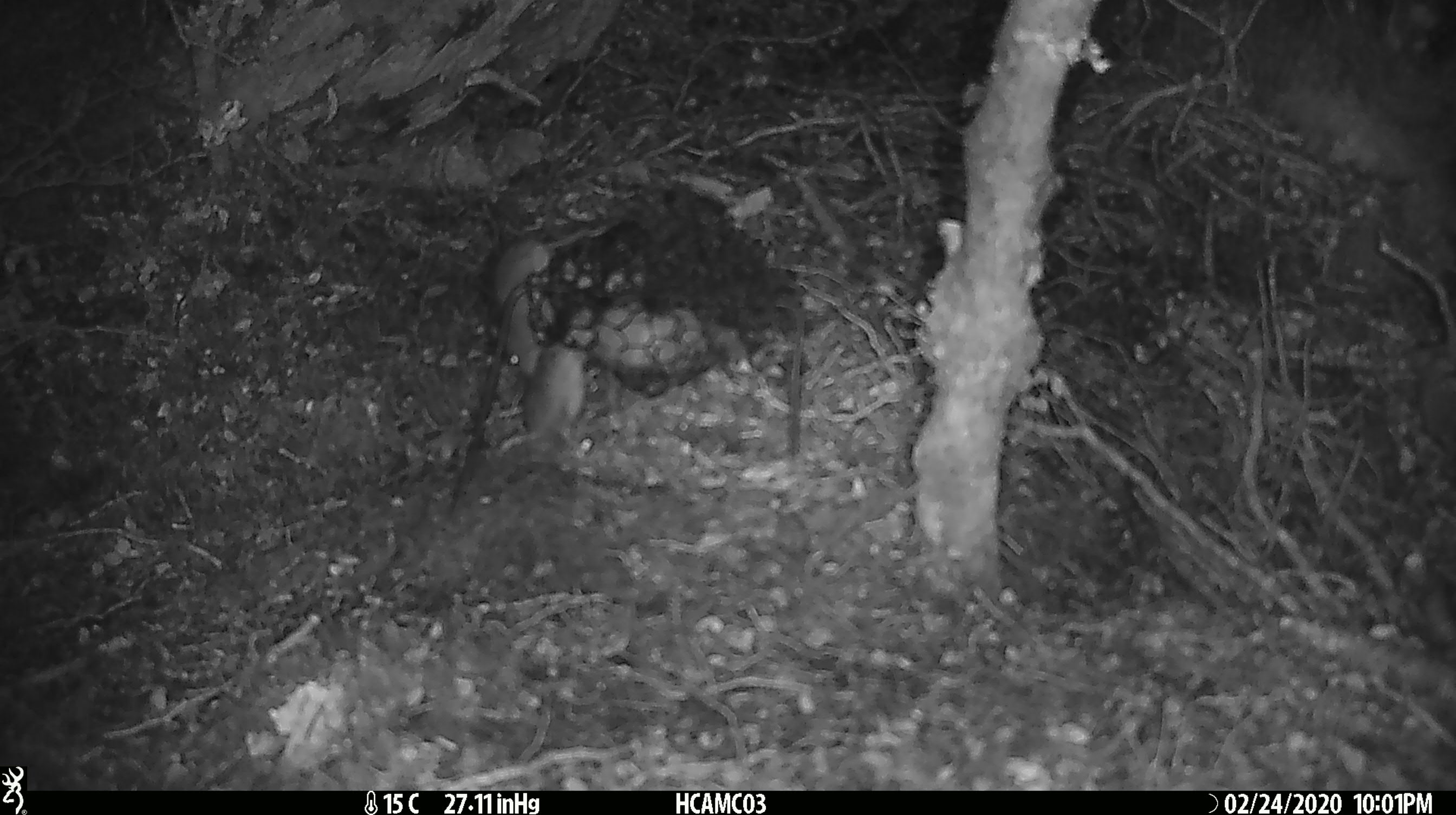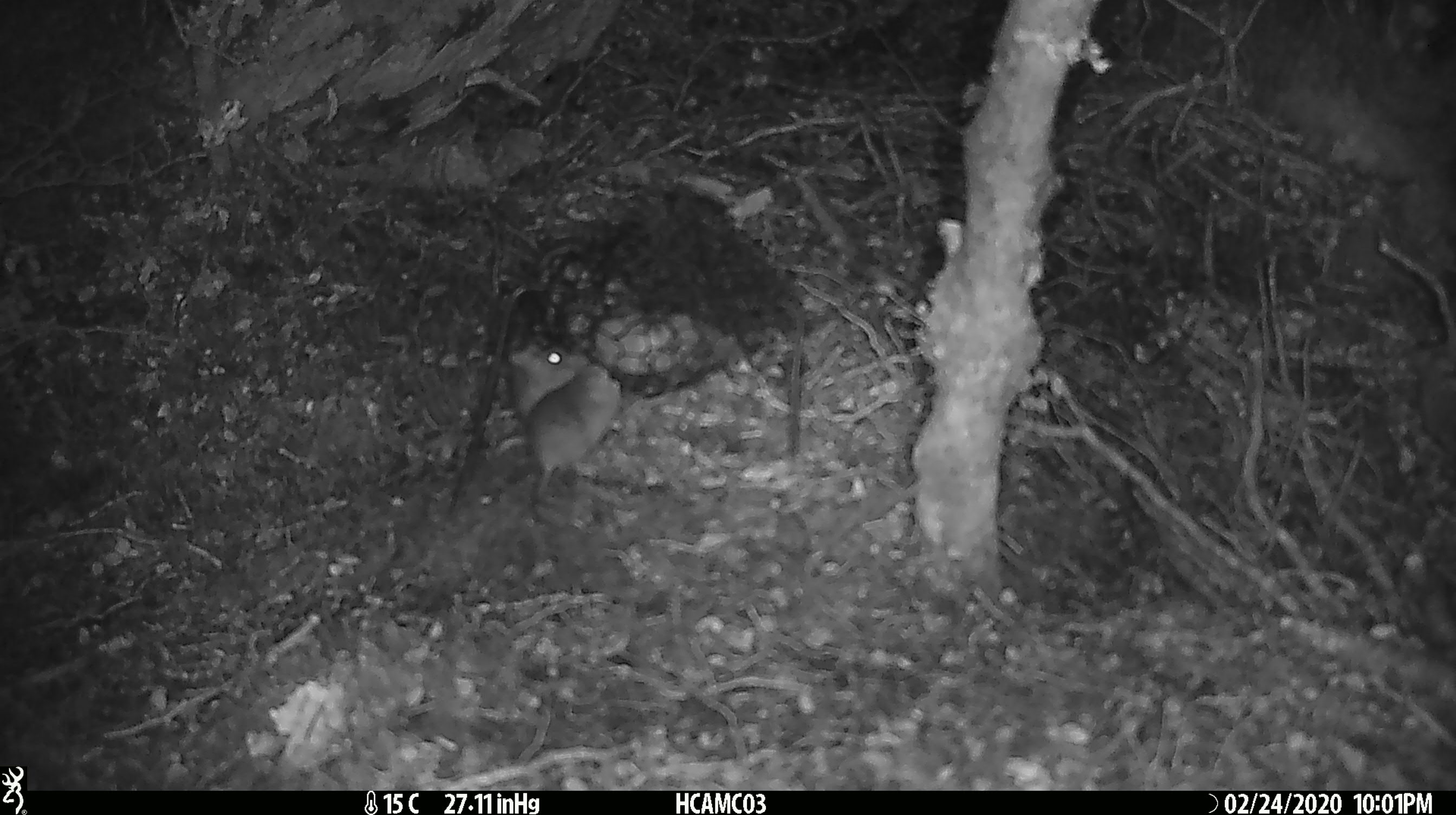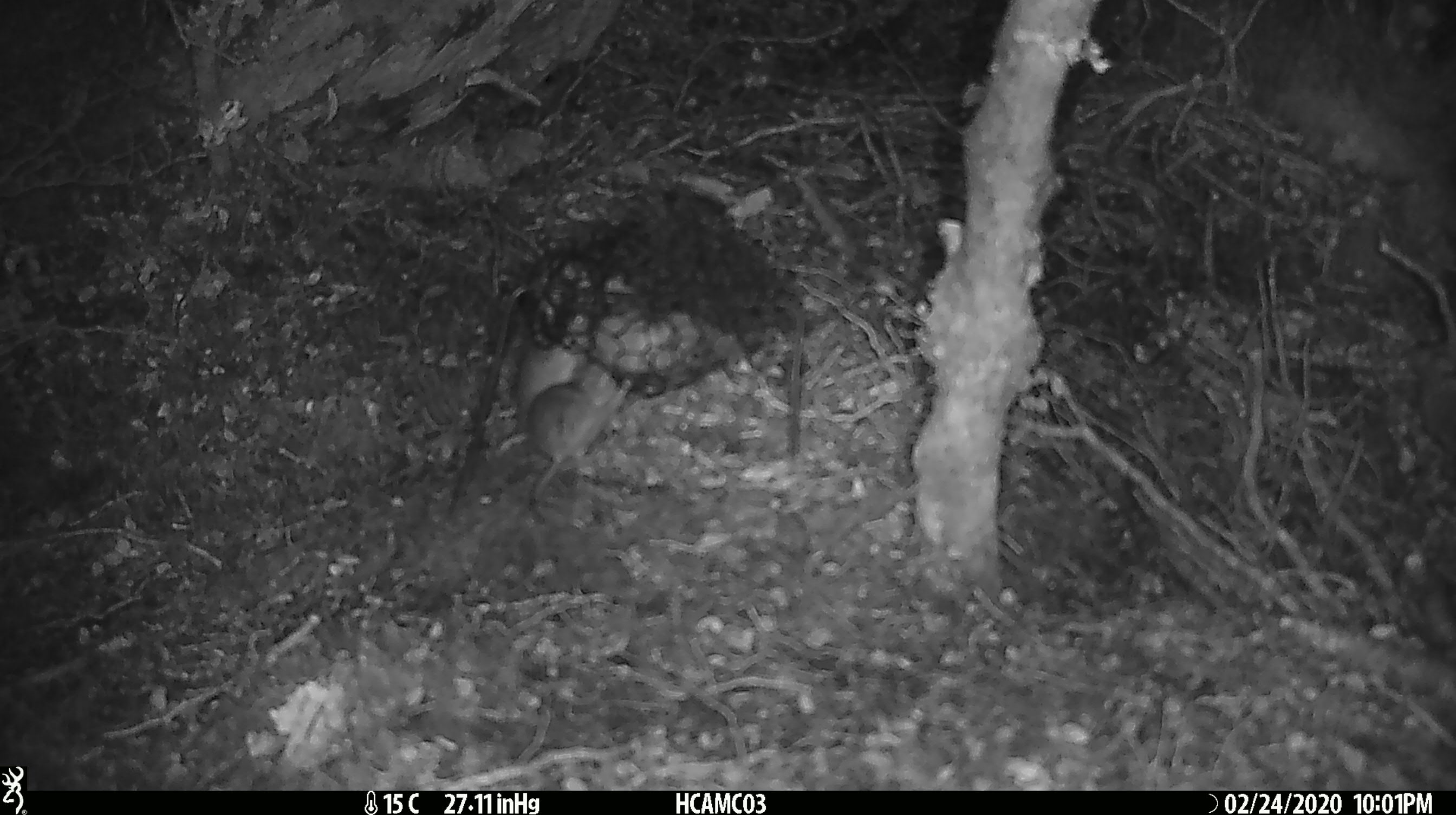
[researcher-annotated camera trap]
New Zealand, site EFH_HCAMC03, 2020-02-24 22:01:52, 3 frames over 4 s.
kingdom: Animalia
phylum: Chordata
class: Mammalia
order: Rodentia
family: Muridae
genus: Mus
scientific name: Mus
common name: mouse